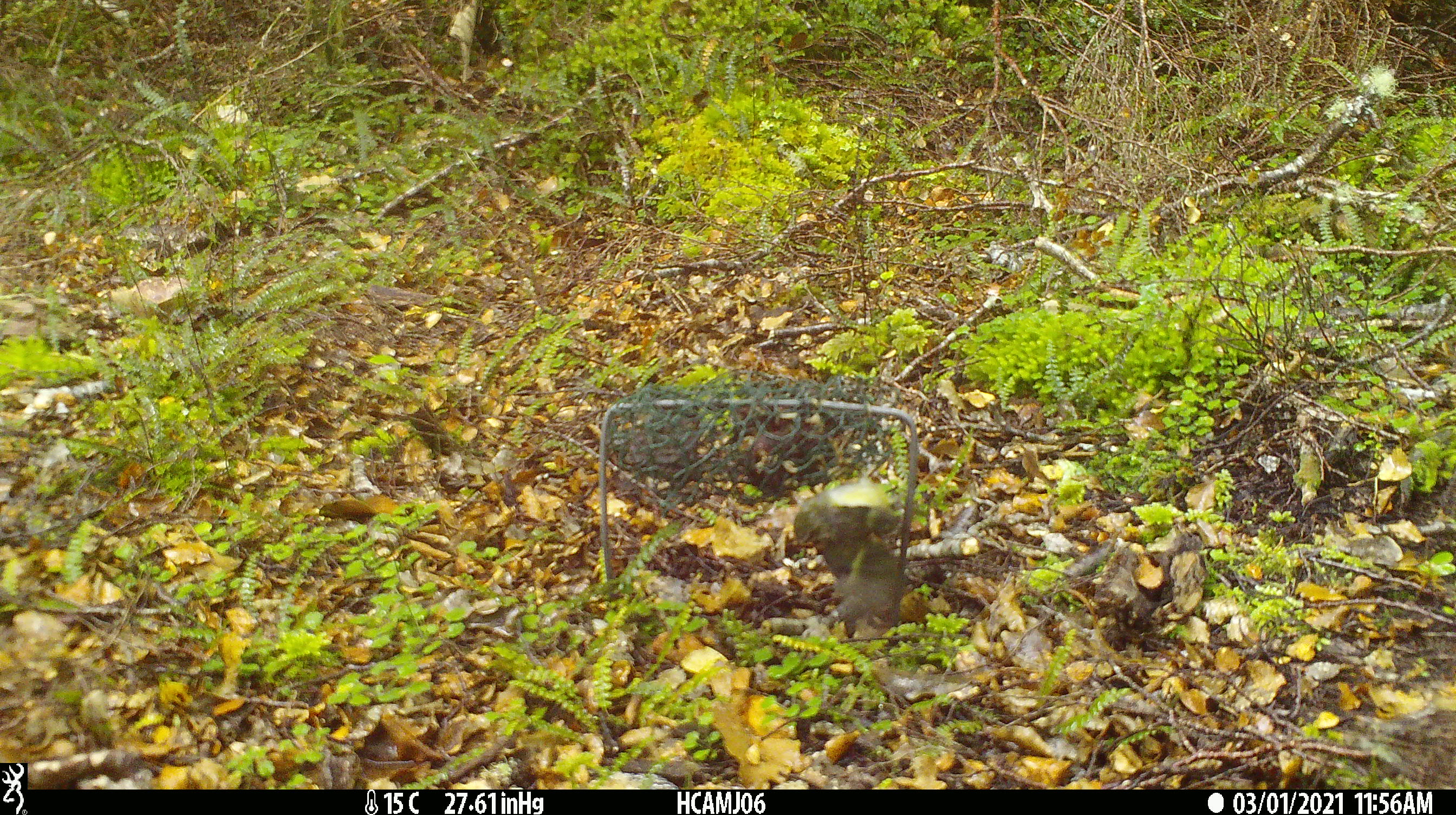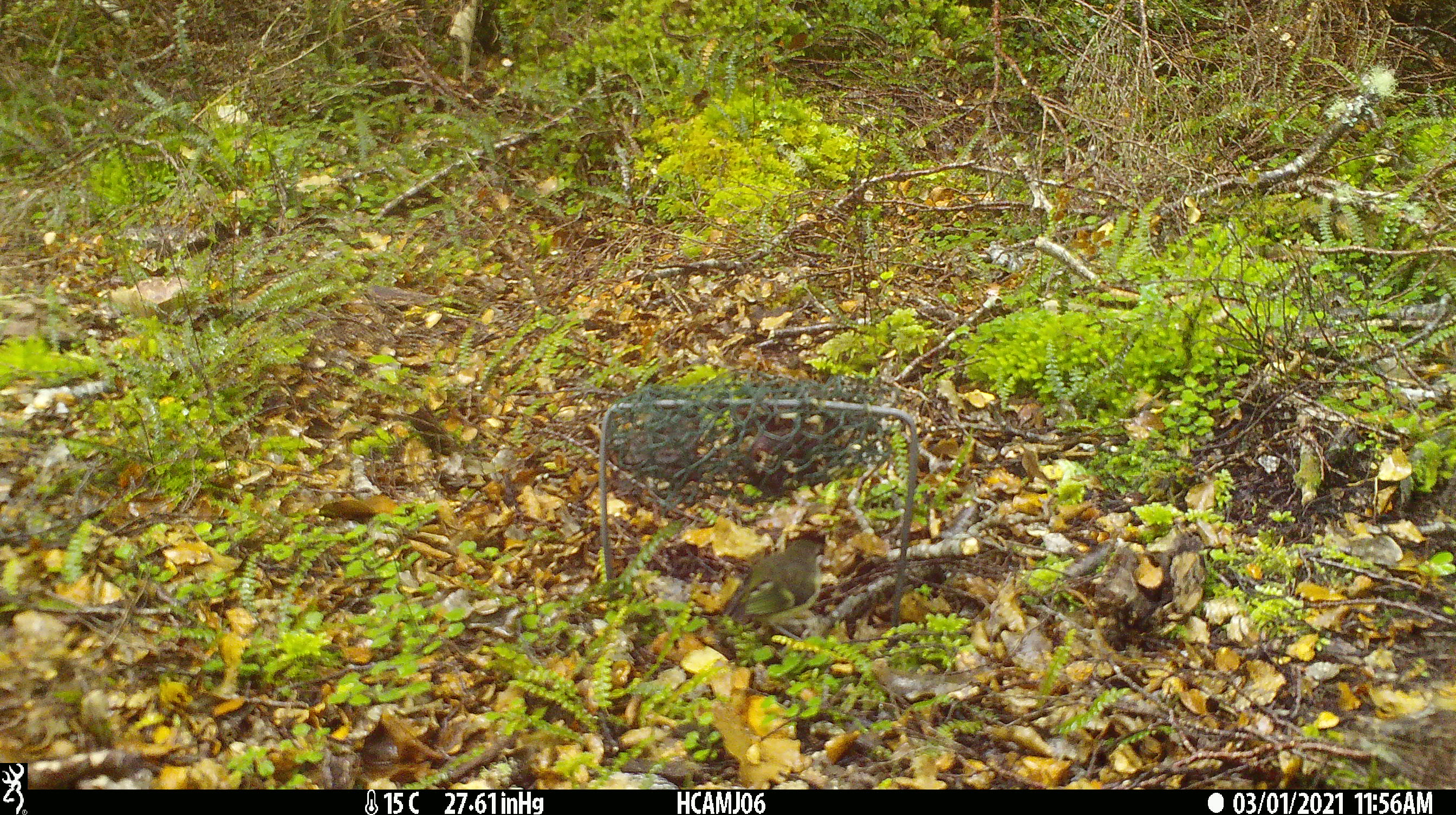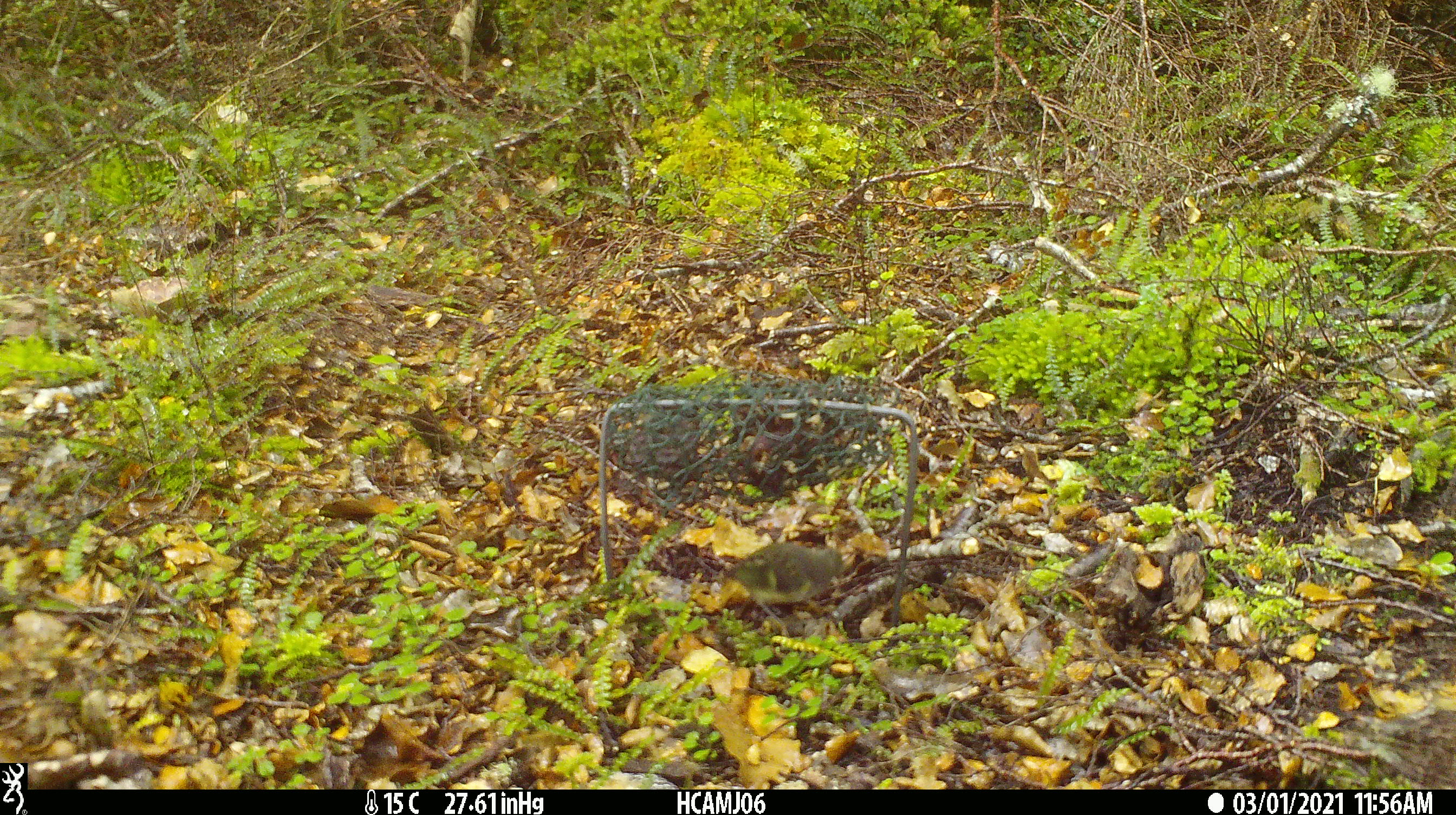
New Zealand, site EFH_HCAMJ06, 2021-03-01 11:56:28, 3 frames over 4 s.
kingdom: Animalia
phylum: Chordata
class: Aves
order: Passeriformes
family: Acanthisittidae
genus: Acanthisitta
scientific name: Acanthisitta chloris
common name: rifleman